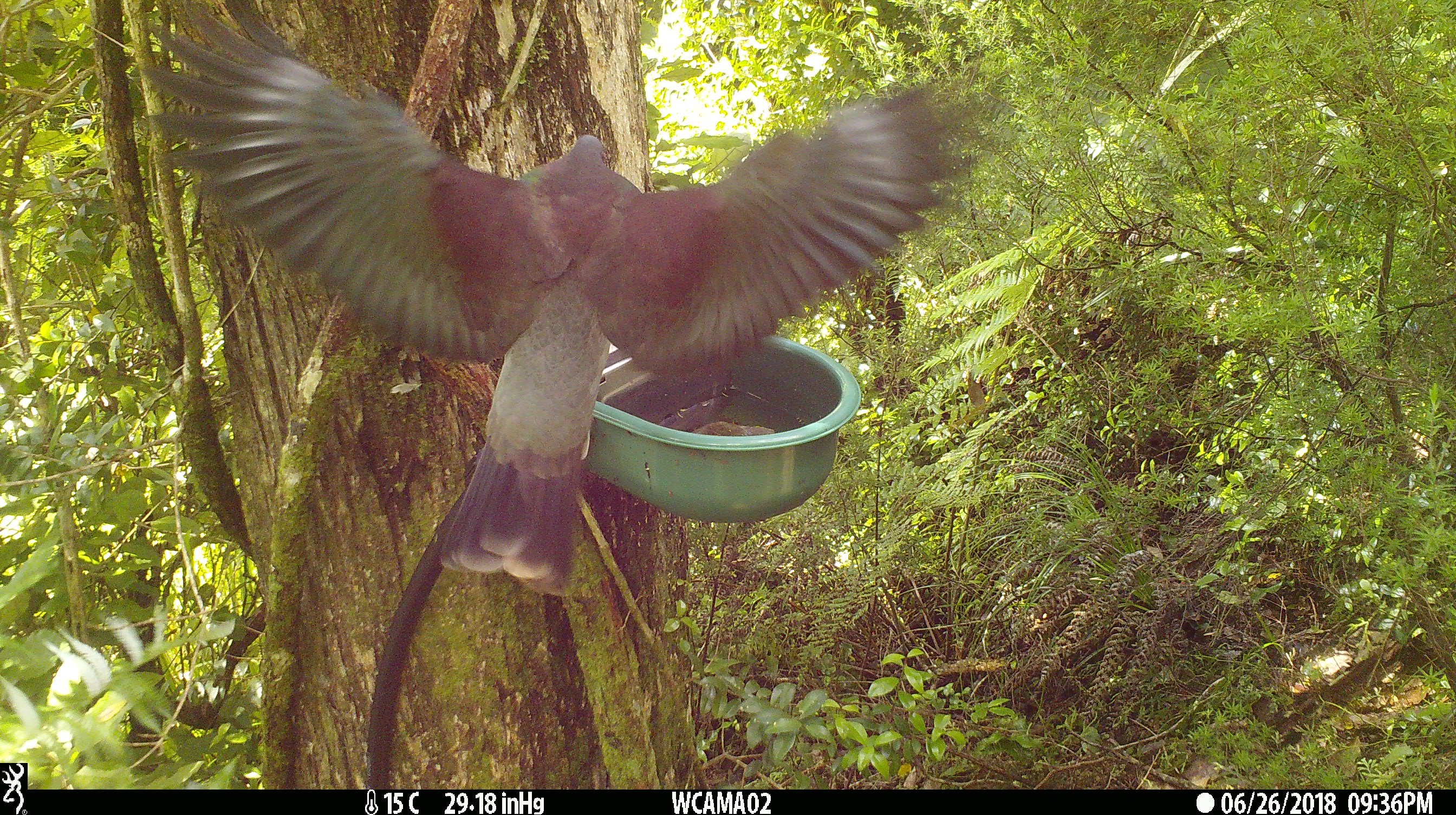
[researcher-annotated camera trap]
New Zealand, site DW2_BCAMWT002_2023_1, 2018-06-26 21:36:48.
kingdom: Animalia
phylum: Chordata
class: Aves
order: Columbiformes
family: Columbidae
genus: Hemiphaga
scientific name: Hemiphaga novaeseelandiae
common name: new zealand pigeon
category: kereru